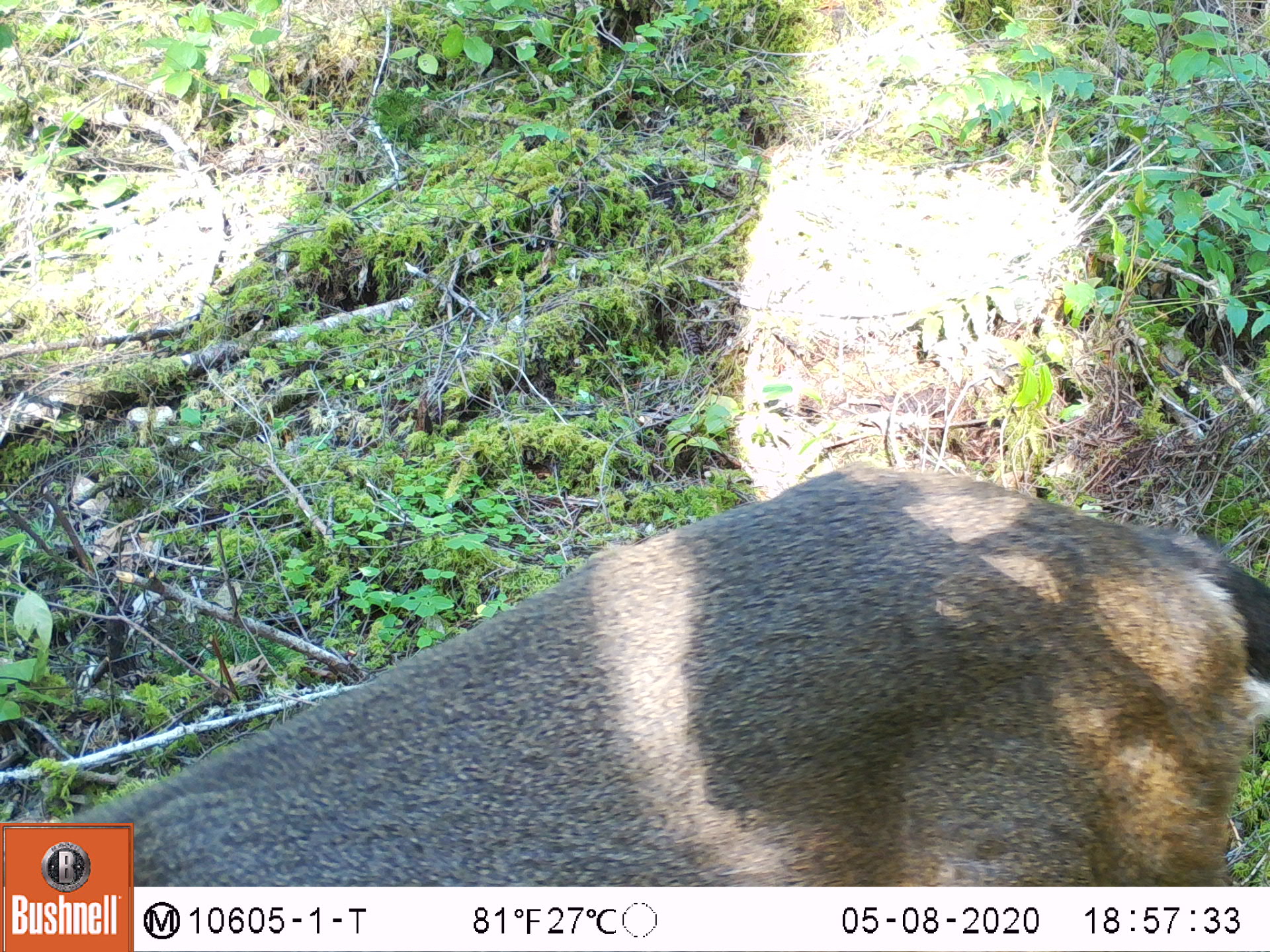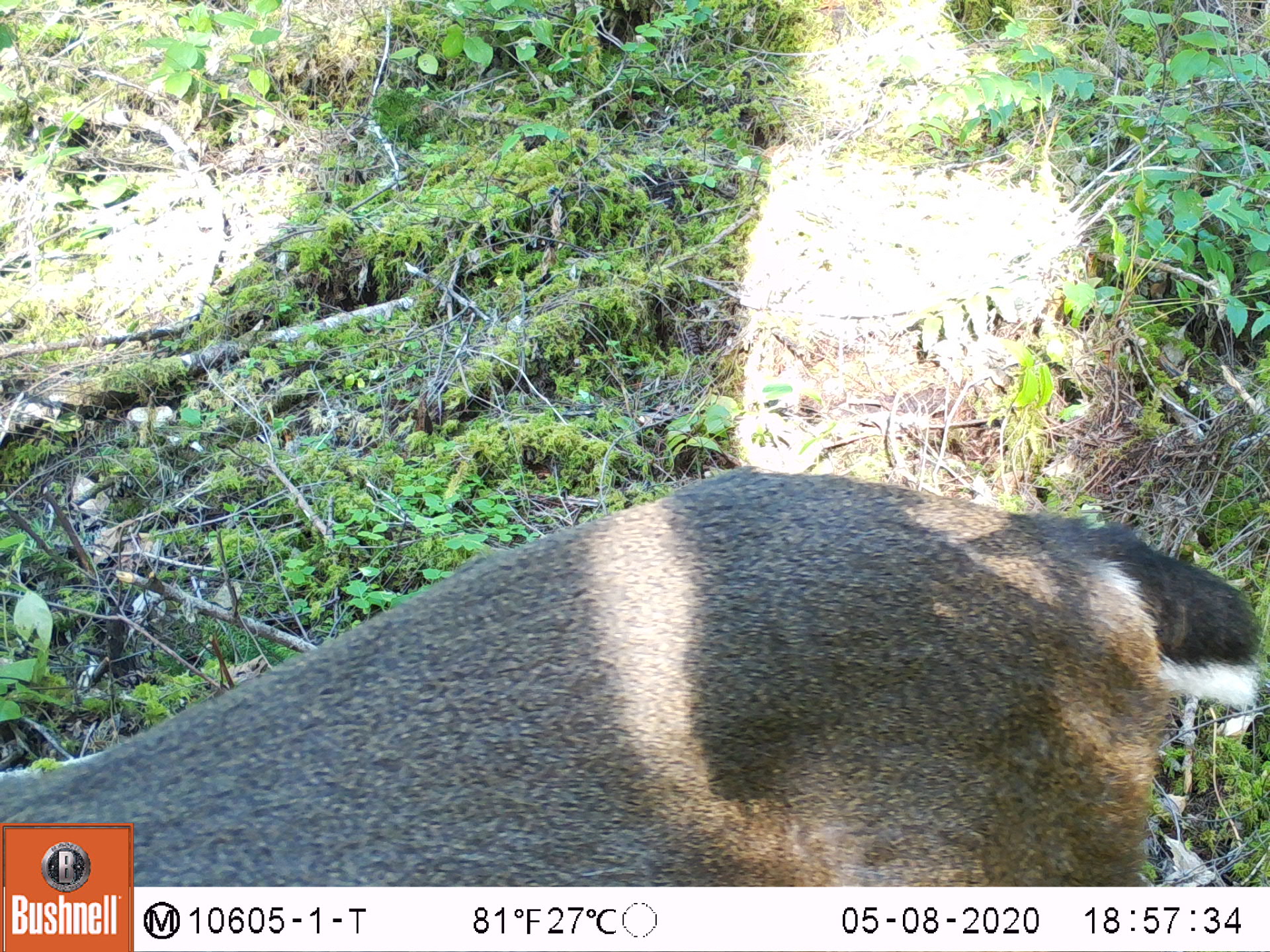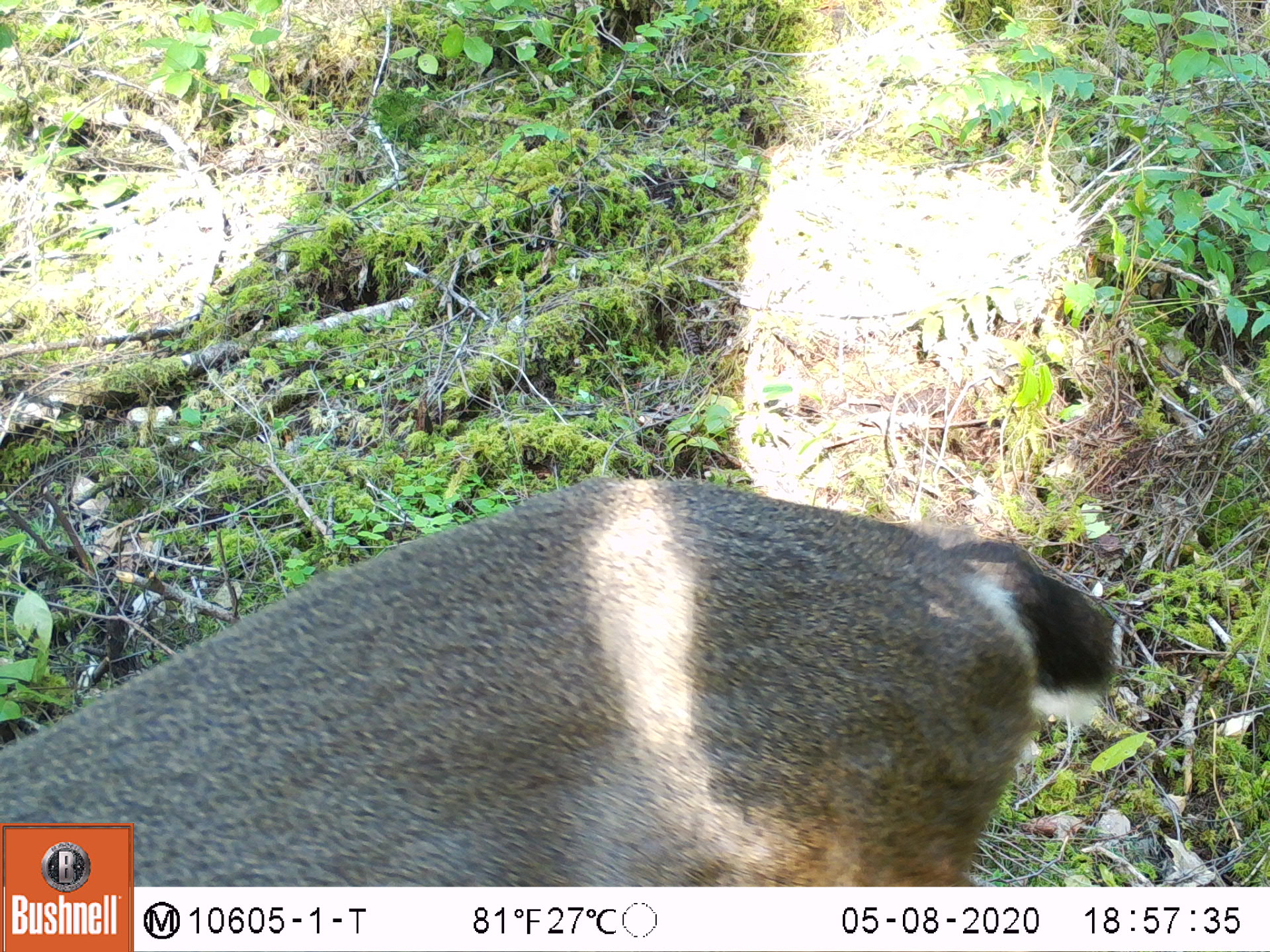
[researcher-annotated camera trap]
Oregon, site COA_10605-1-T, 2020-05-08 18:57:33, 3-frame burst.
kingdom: Animalia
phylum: Chordata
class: Mammalia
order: Artiodactyla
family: Cervidae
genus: Odocoileus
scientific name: Odocoileus hemionus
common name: black-tailed deer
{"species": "black-tailed deer (Odocoileus hemionus)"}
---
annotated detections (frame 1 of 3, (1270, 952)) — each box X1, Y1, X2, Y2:
black-tailed deer: 142, 455, 1266, 880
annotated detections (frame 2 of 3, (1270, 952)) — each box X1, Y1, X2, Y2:
black-tailed deer: 146, 463, 1266, 880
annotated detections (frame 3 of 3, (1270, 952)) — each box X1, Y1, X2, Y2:
black-tailed deer: 139, 466, 1134, 884